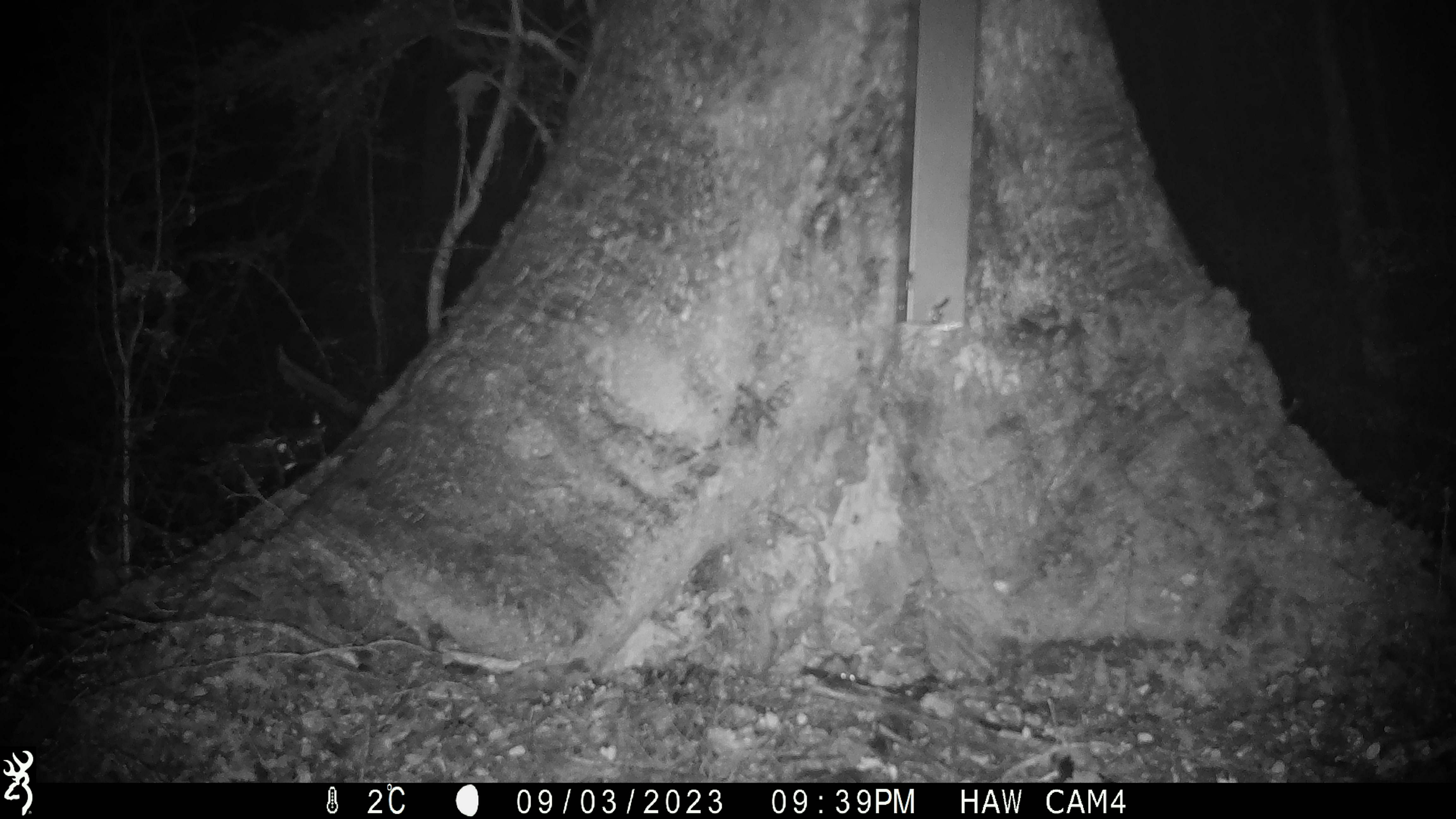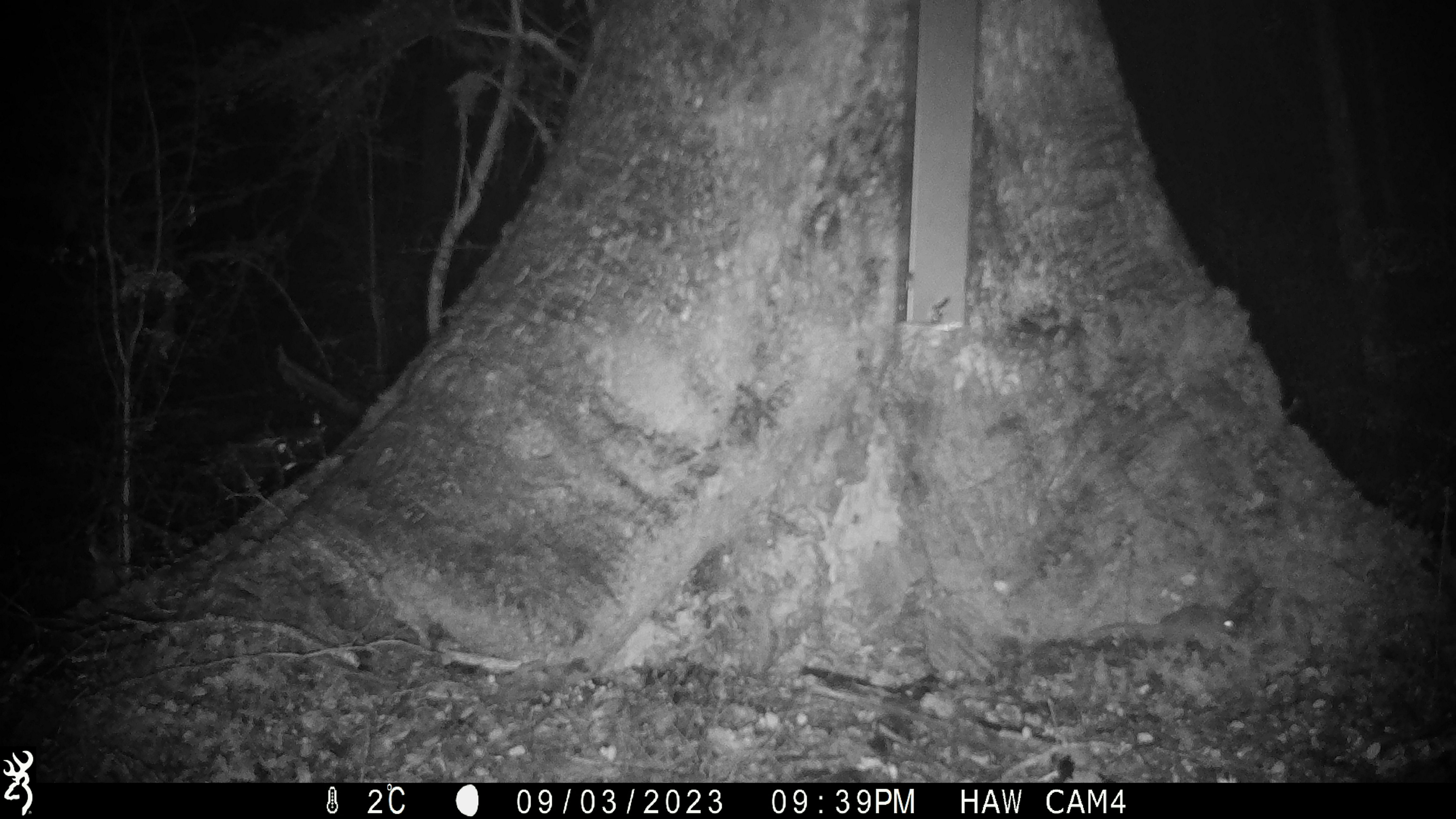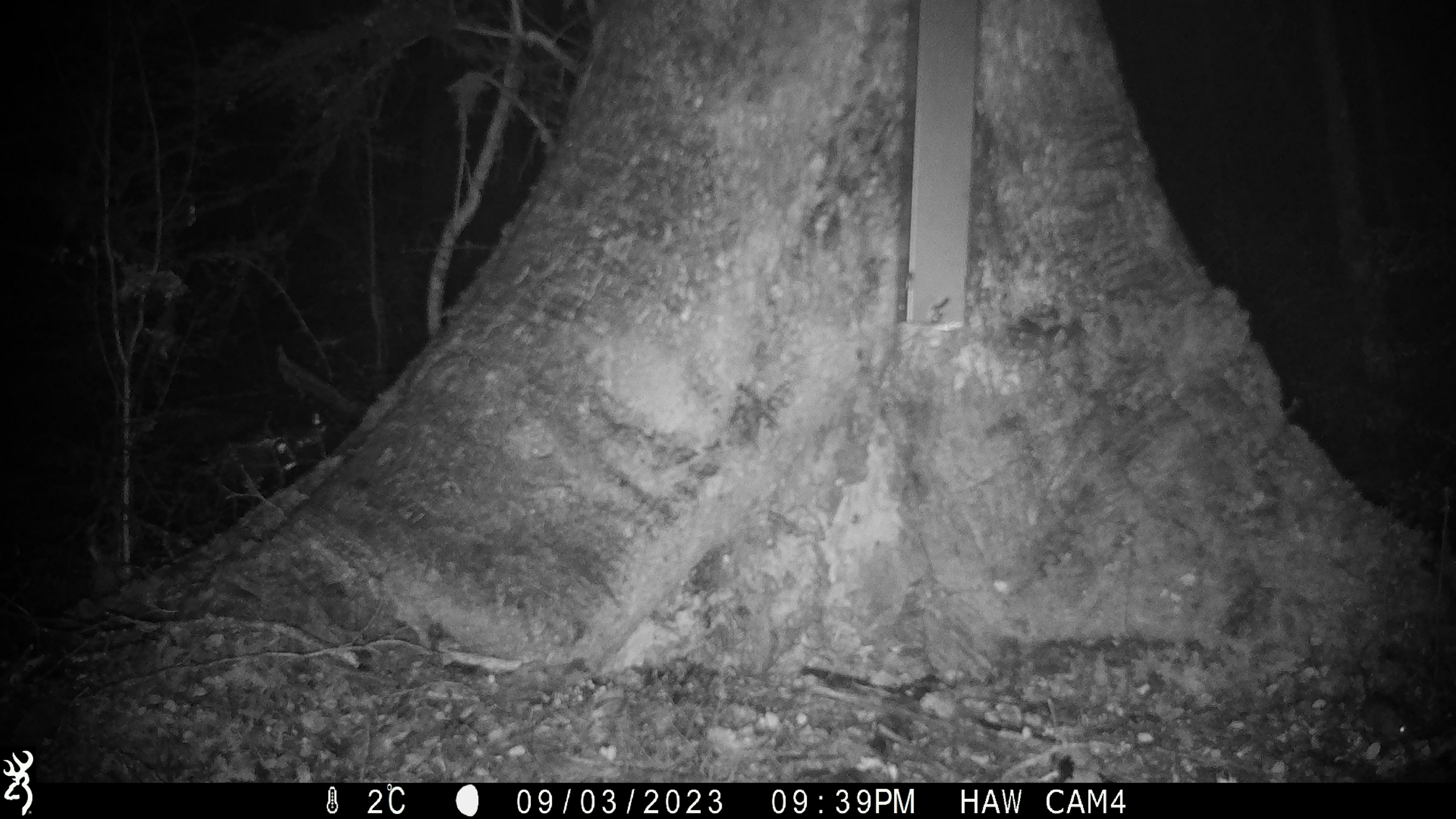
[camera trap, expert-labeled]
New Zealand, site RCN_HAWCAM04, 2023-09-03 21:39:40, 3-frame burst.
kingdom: Animalia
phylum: Chordata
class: Mammalia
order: Rodentia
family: Muridae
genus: Mus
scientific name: Mus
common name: mouse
Mouse (Mus).